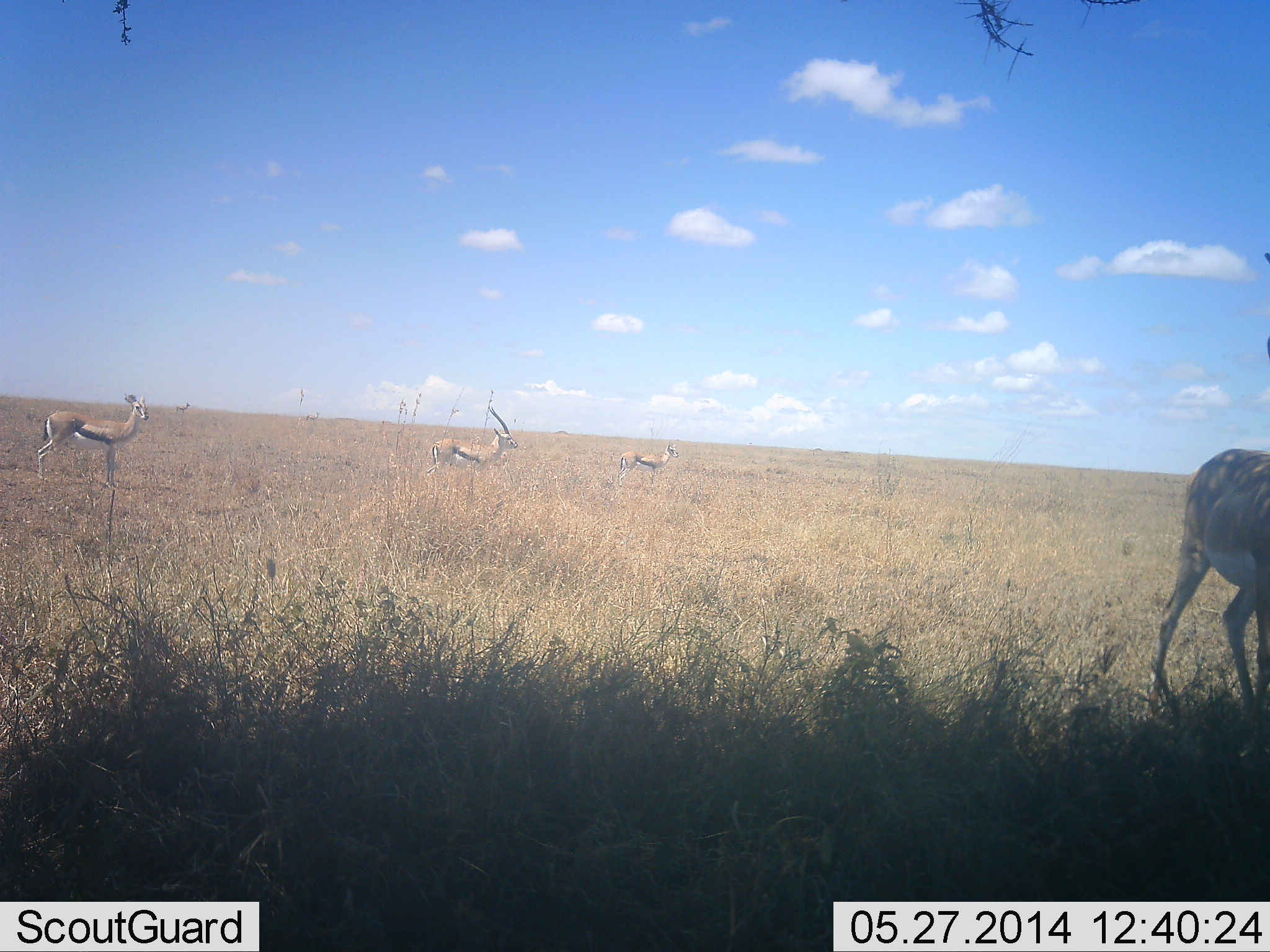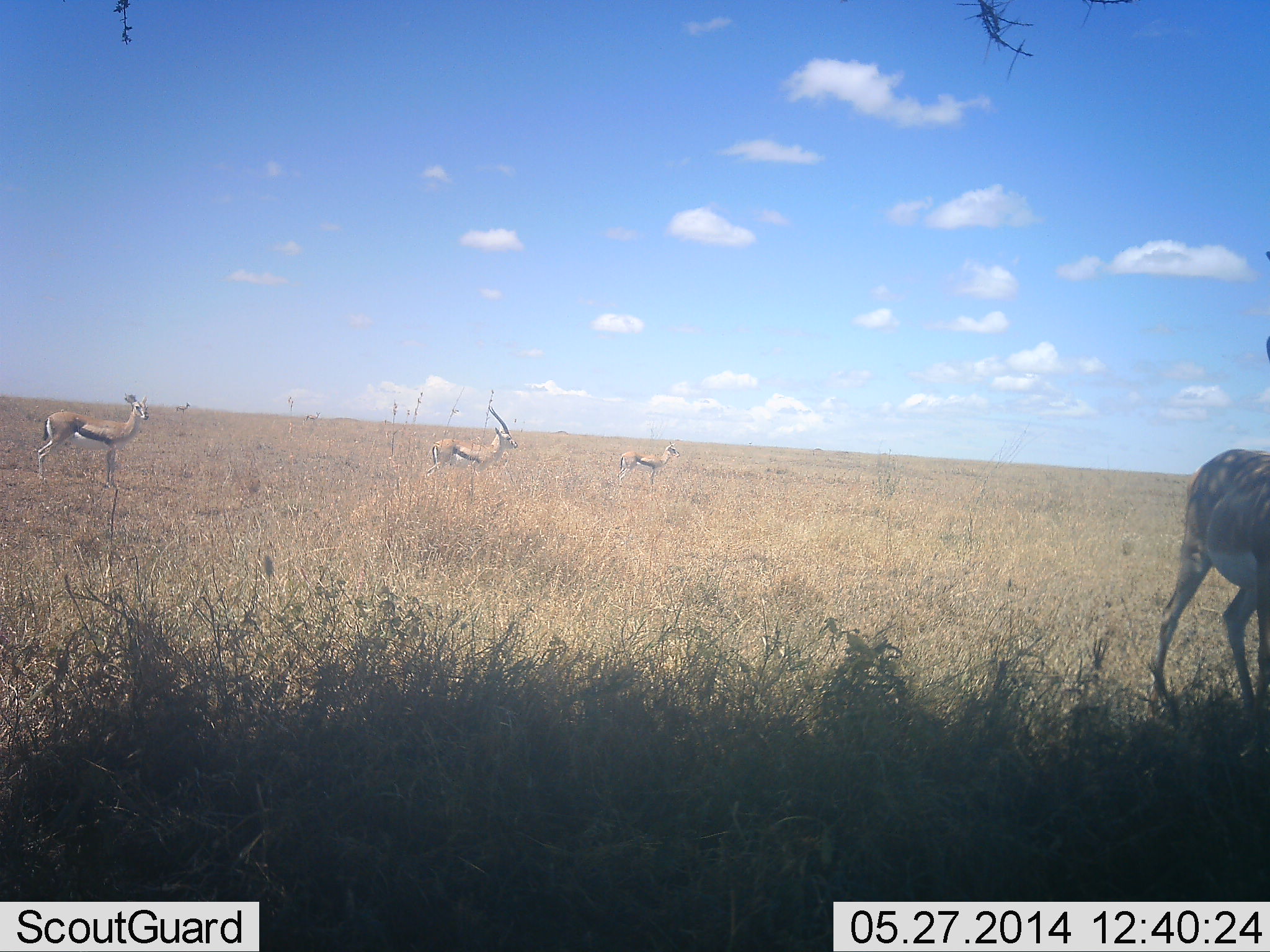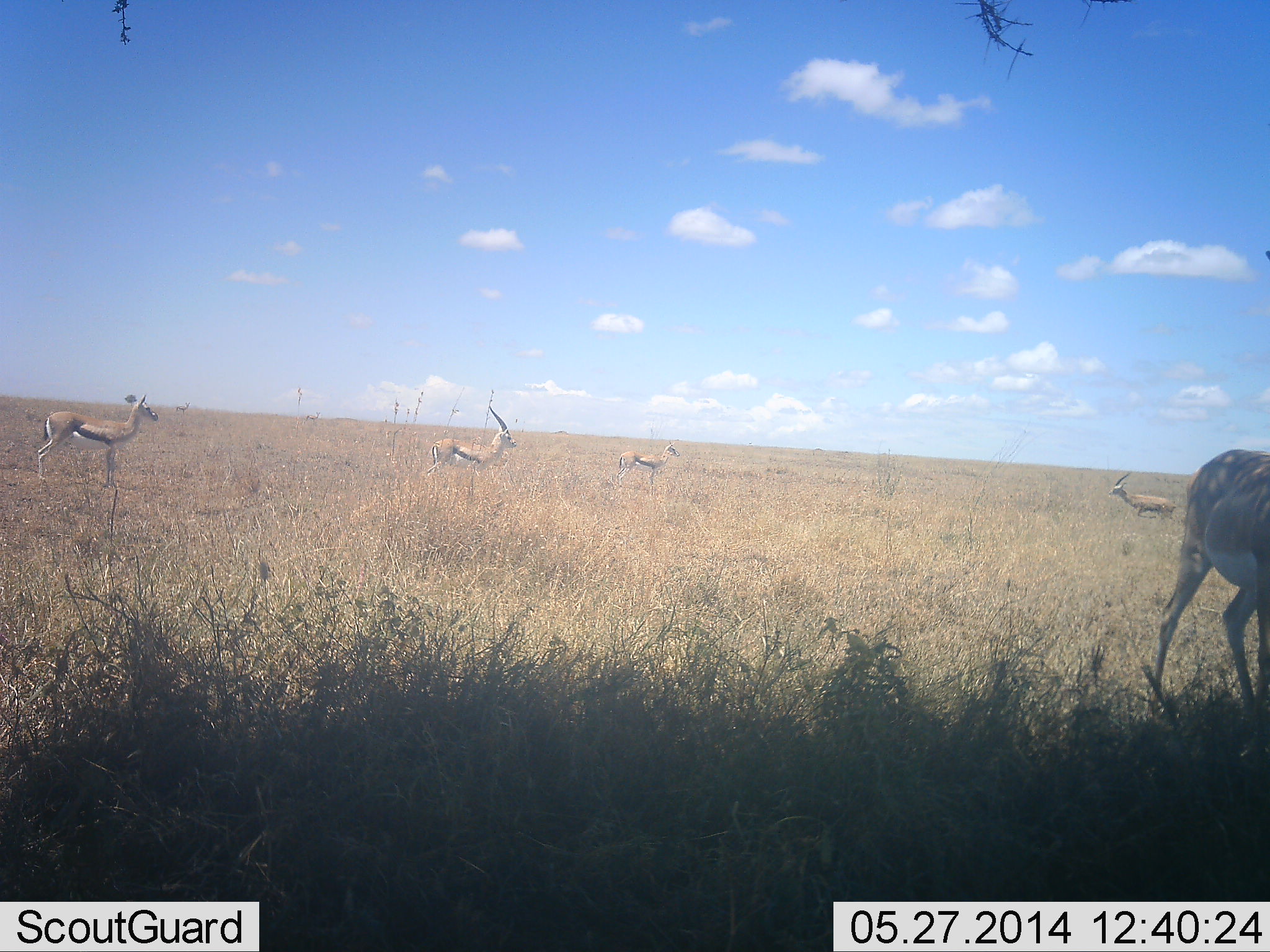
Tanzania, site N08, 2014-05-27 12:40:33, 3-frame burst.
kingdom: Animalia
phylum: Chordata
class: Mammalia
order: Artiodactyla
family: Bovidae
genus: Eudorcas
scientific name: Eudorcas thomsonii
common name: thomson's gazelle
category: gazellethomsons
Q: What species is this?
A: Gazellethomsons (thomson's gazelle) (Eudorcas thomsonii).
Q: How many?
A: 4.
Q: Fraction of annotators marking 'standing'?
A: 94%.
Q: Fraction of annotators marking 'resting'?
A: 6%.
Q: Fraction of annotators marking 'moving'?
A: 33%.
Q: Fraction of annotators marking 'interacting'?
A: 0%.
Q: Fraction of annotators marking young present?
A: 0%.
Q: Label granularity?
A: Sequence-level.